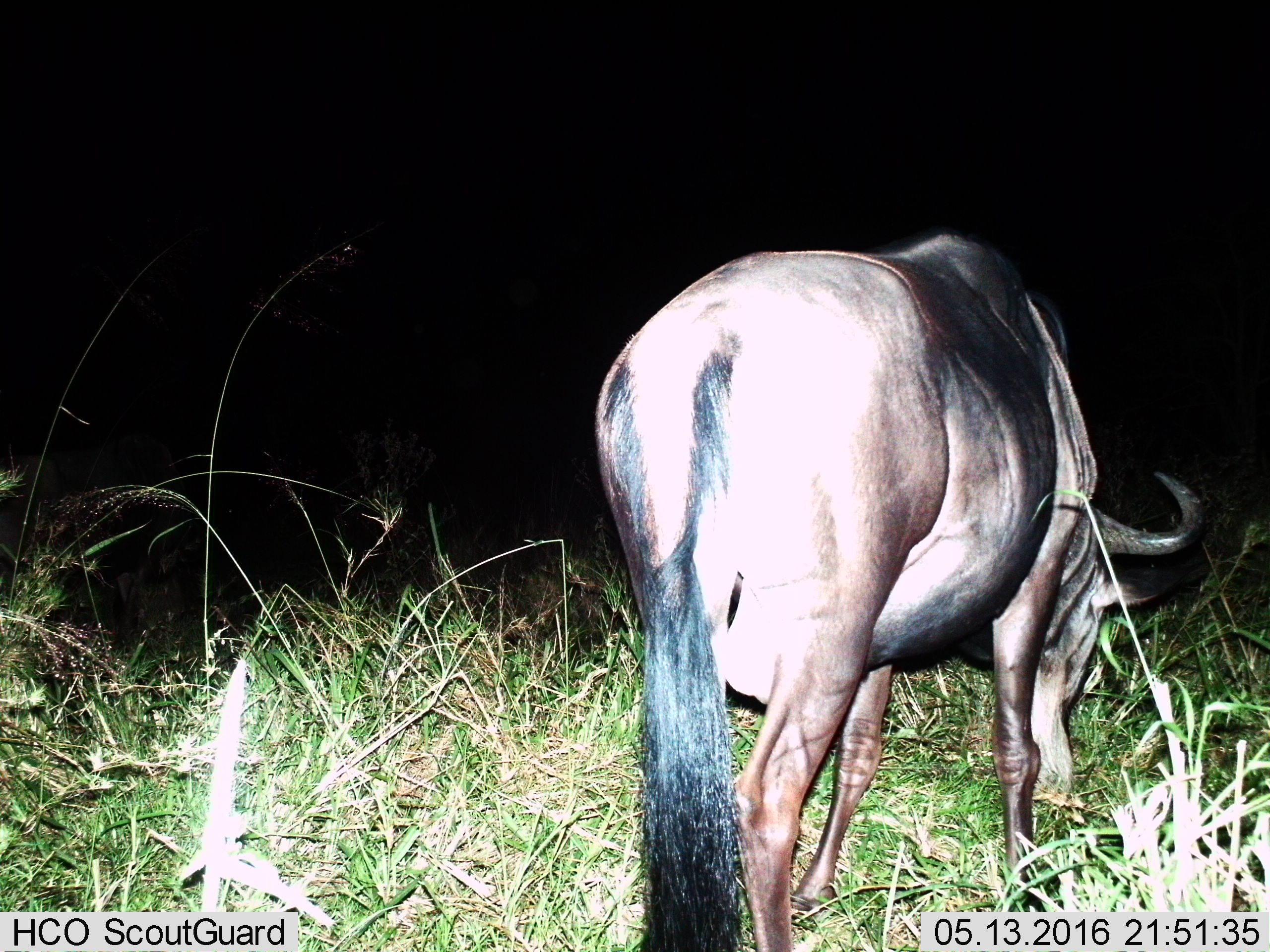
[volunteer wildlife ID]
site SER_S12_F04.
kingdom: Animalia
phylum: Chordata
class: Mammalia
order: Artiodactyla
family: Bovidae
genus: Connochaetes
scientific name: Connochaetes taurinus taurinus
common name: blue wildebeest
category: wildebeestblue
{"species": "wildebeestblue (blue wildebeest) (Connochaetes taurinus taurinus)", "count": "1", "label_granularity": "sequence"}